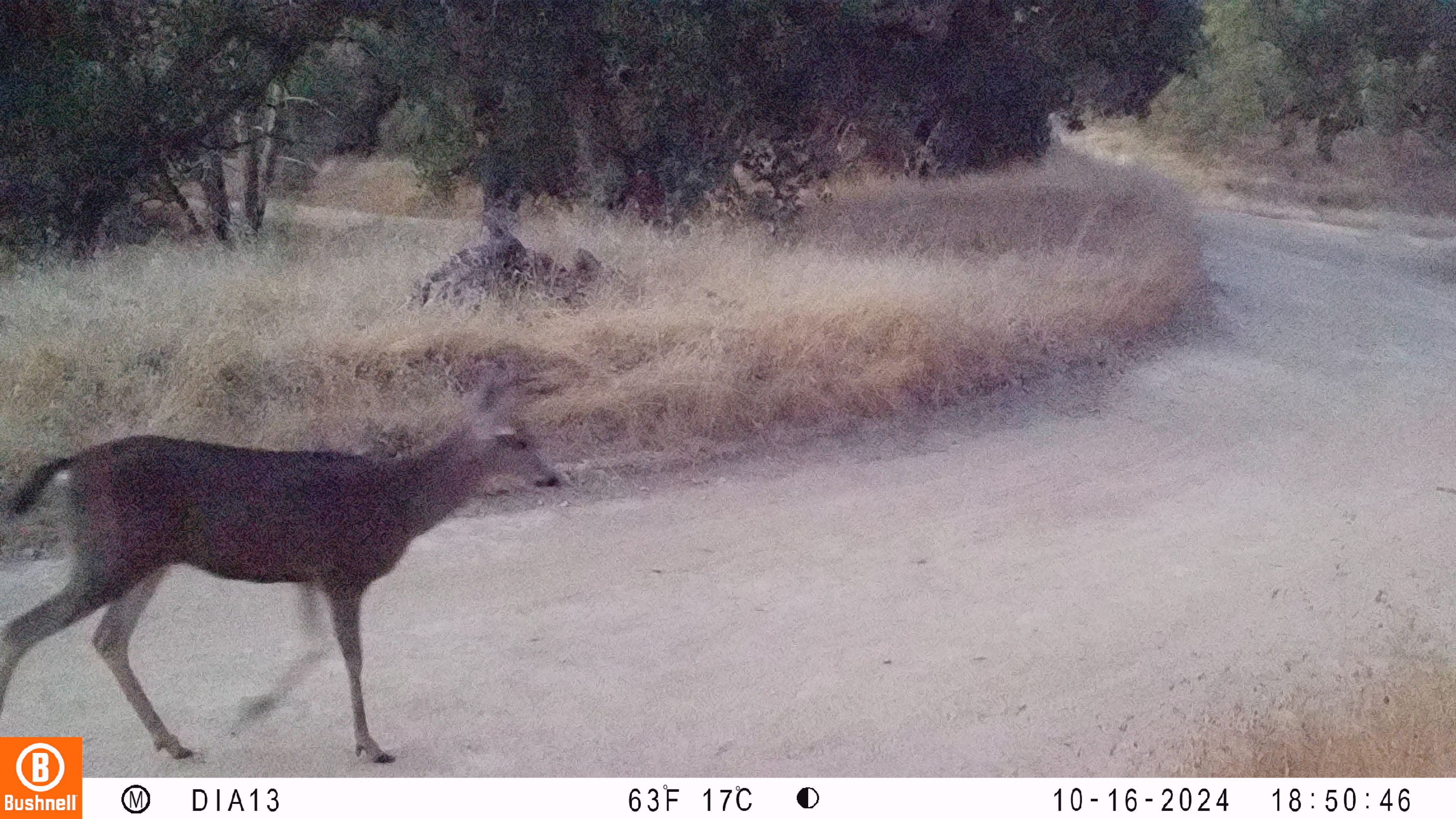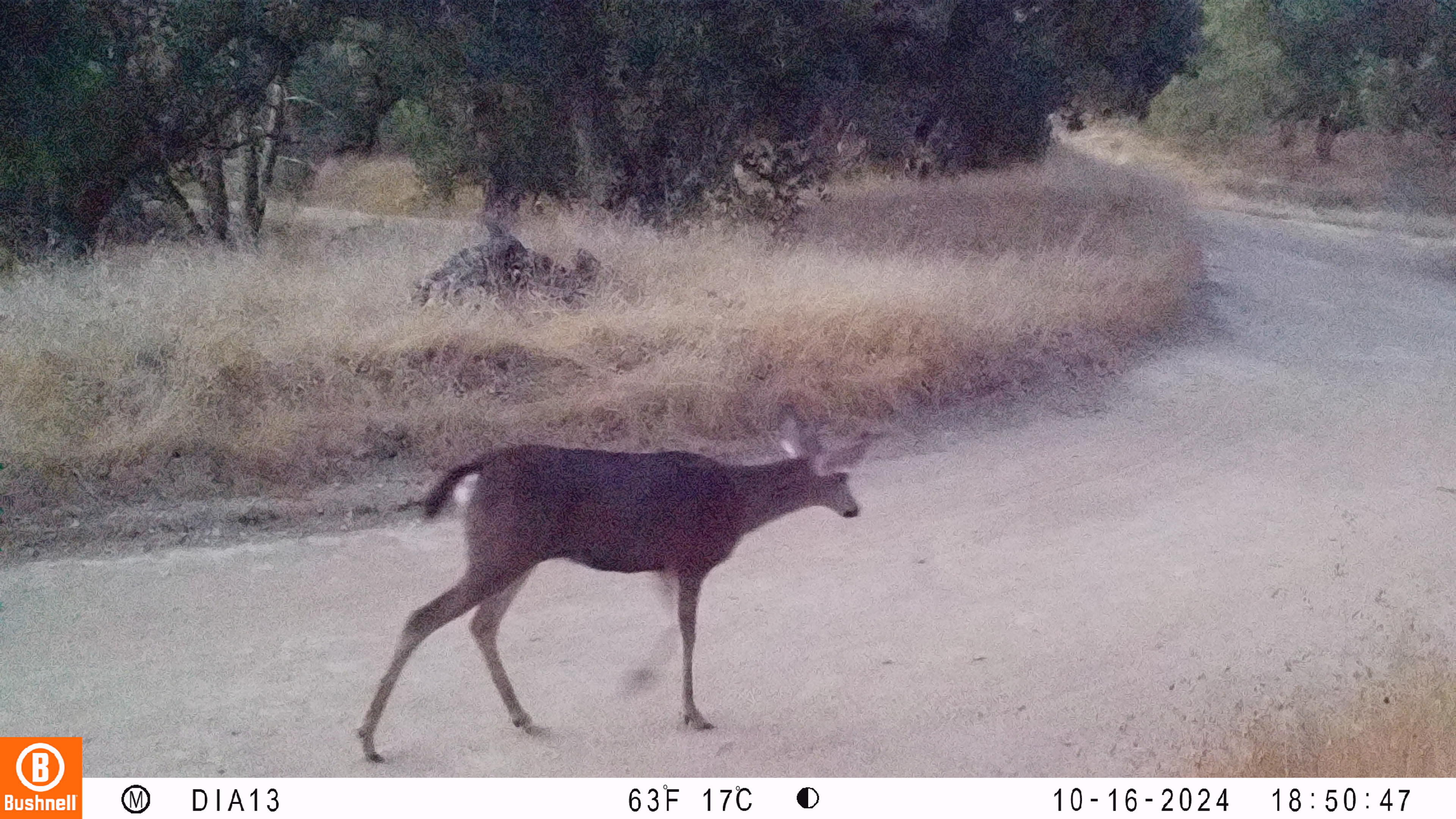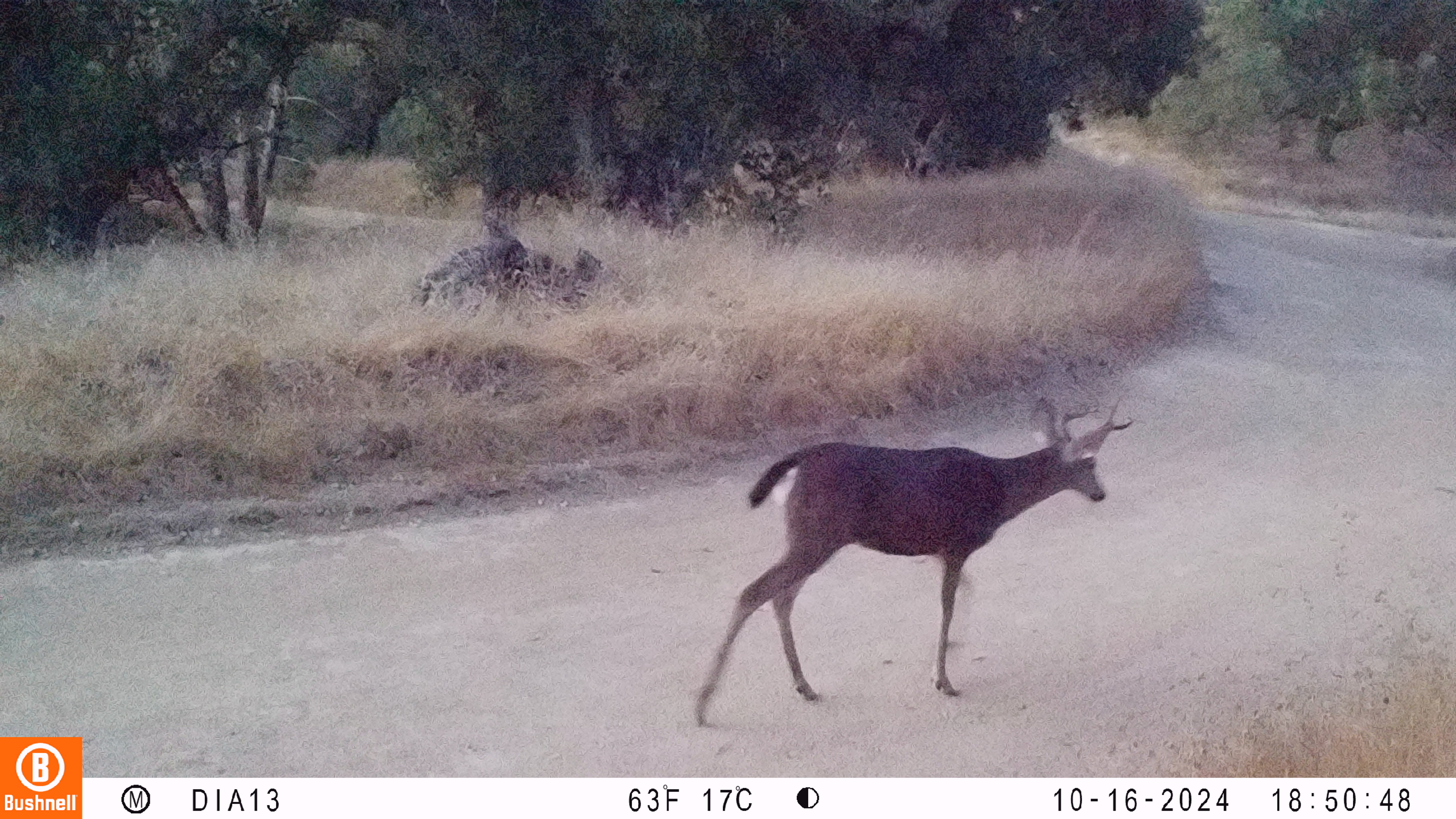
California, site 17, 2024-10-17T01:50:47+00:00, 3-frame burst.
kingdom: Animalia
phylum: Chordata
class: Mammalia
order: Artiodactyla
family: Cervidae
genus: Odocoileus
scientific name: Odocoileus hemionus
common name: mule deer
Mule deer (Odocoileus hemionus).